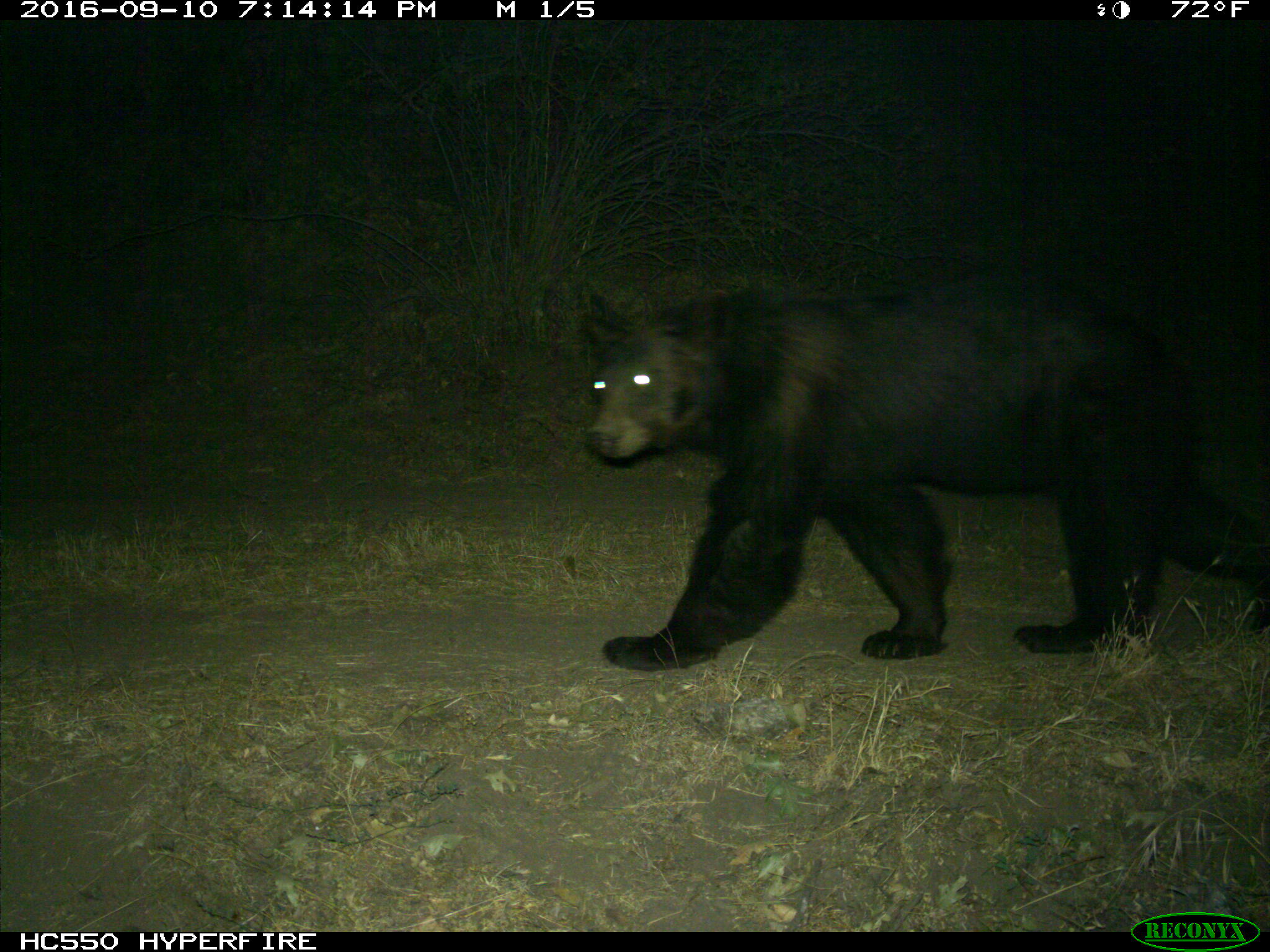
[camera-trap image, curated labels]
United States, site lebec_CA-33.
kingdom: Animalia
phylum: Chordata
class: Mammalia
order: Carnivora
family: Ursidae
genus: Ursus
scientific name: Ursus americanus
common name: american black bear